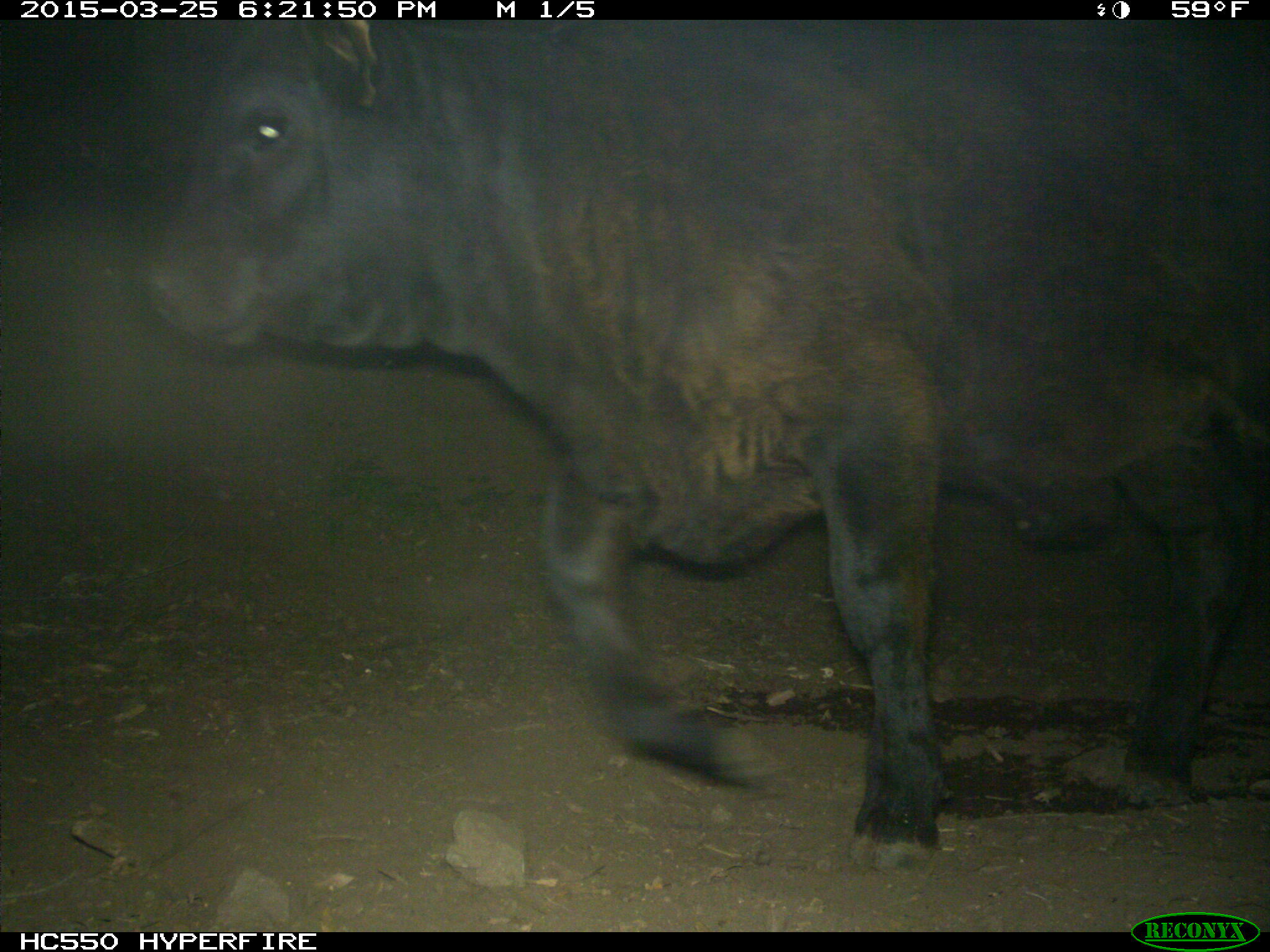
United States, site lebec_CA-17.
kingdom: Animalia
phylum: Chordata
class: Mammalia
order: Artiodactyla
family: Bovidae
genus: Bos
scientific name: Bos taurus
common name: domestic cow